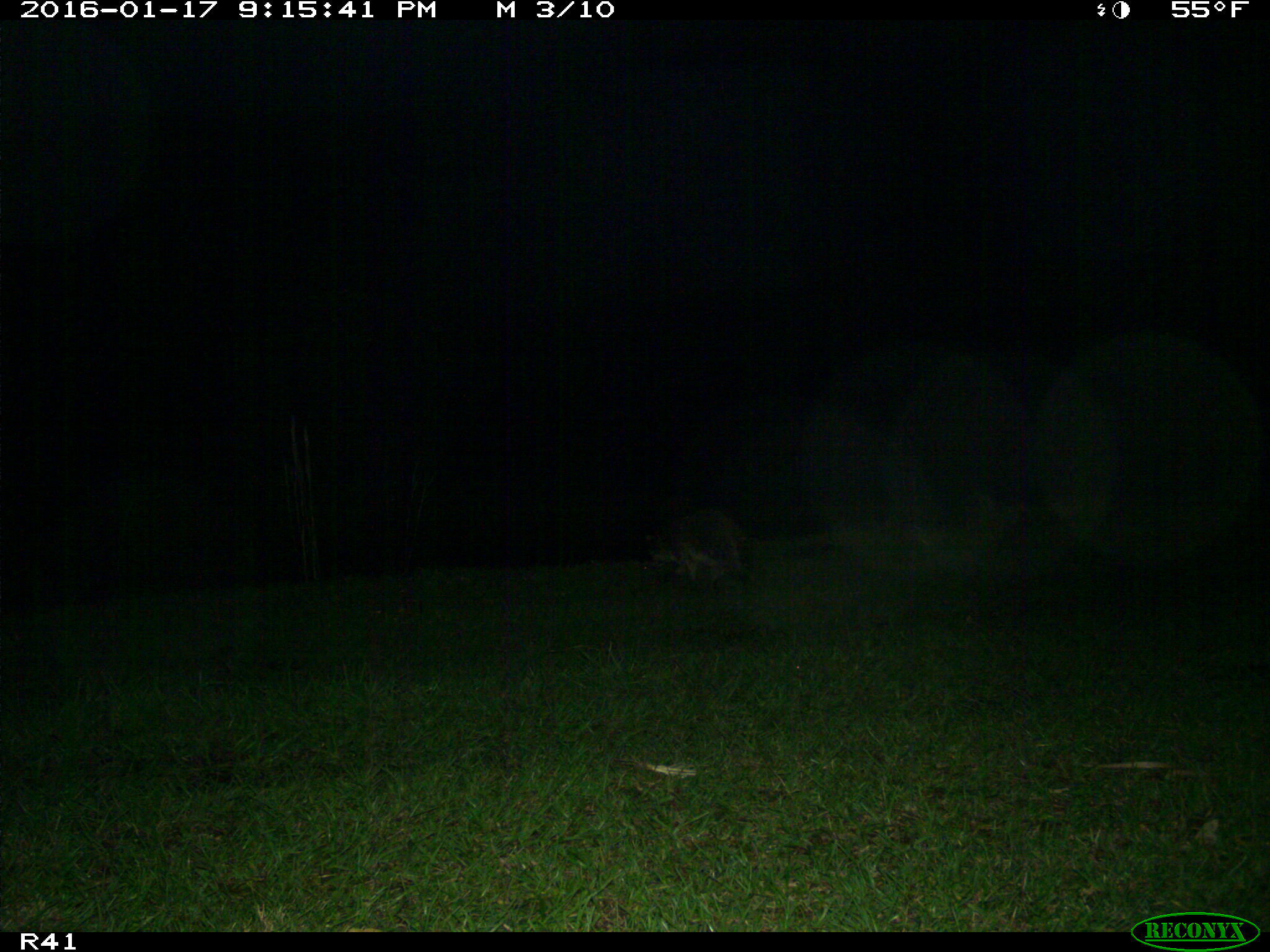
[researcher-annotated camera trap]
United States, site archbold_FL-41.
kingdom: Animalia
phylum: Chordata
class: Mammalia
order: Carnivora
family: Procyonidae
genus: Procyon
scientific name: Procyon lotor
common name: common raccoon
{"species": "Procyon lotor (common raccoon)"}